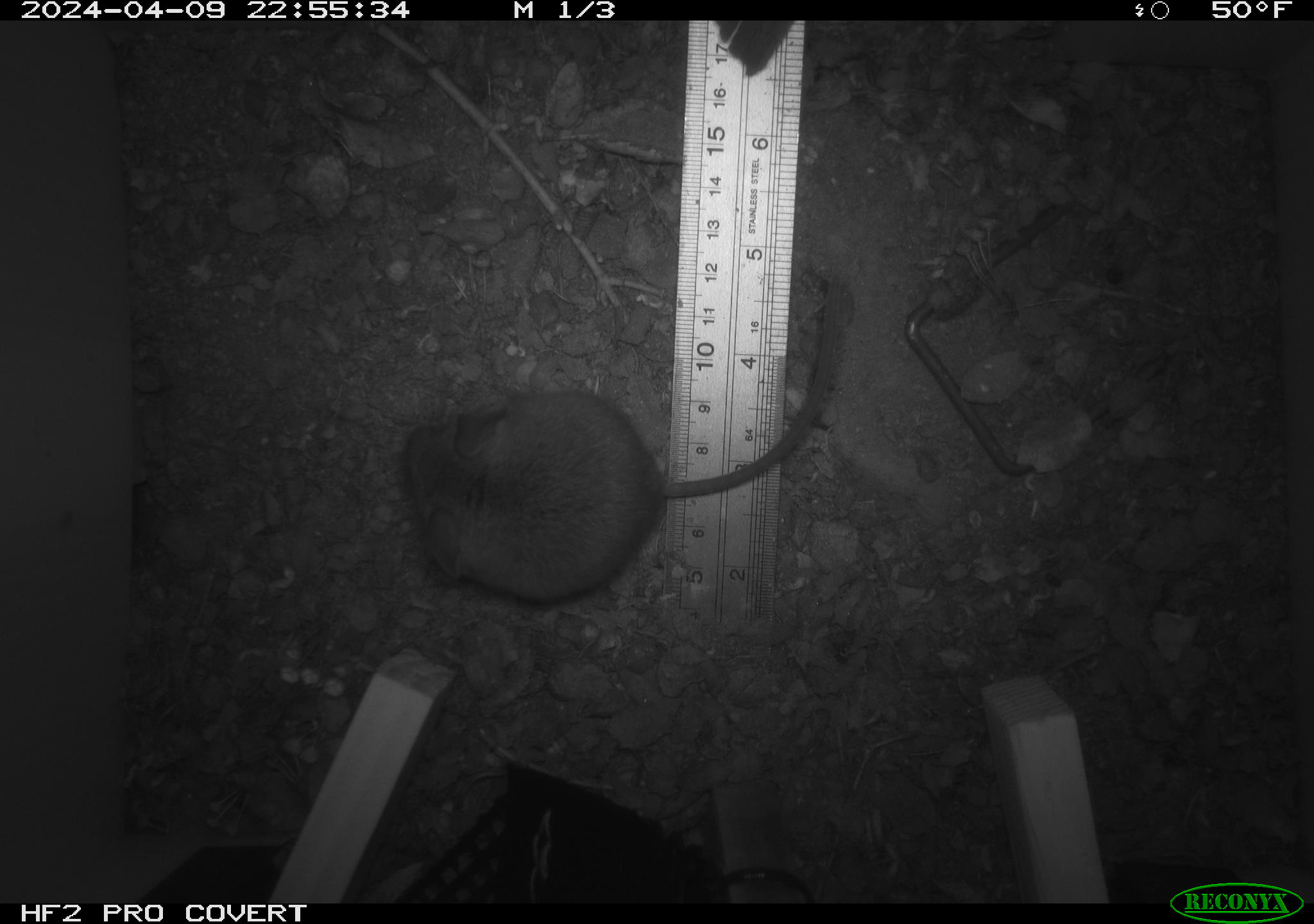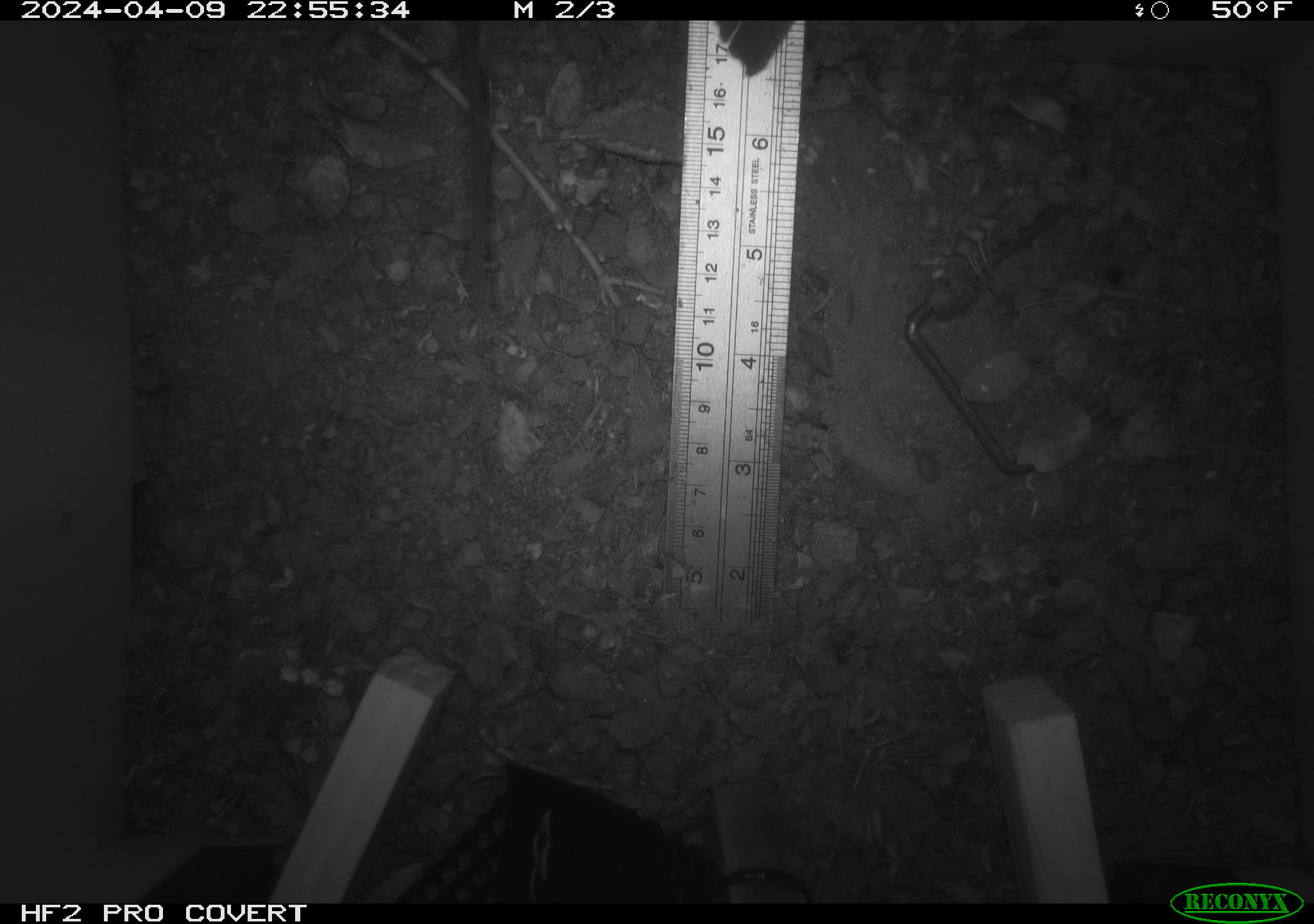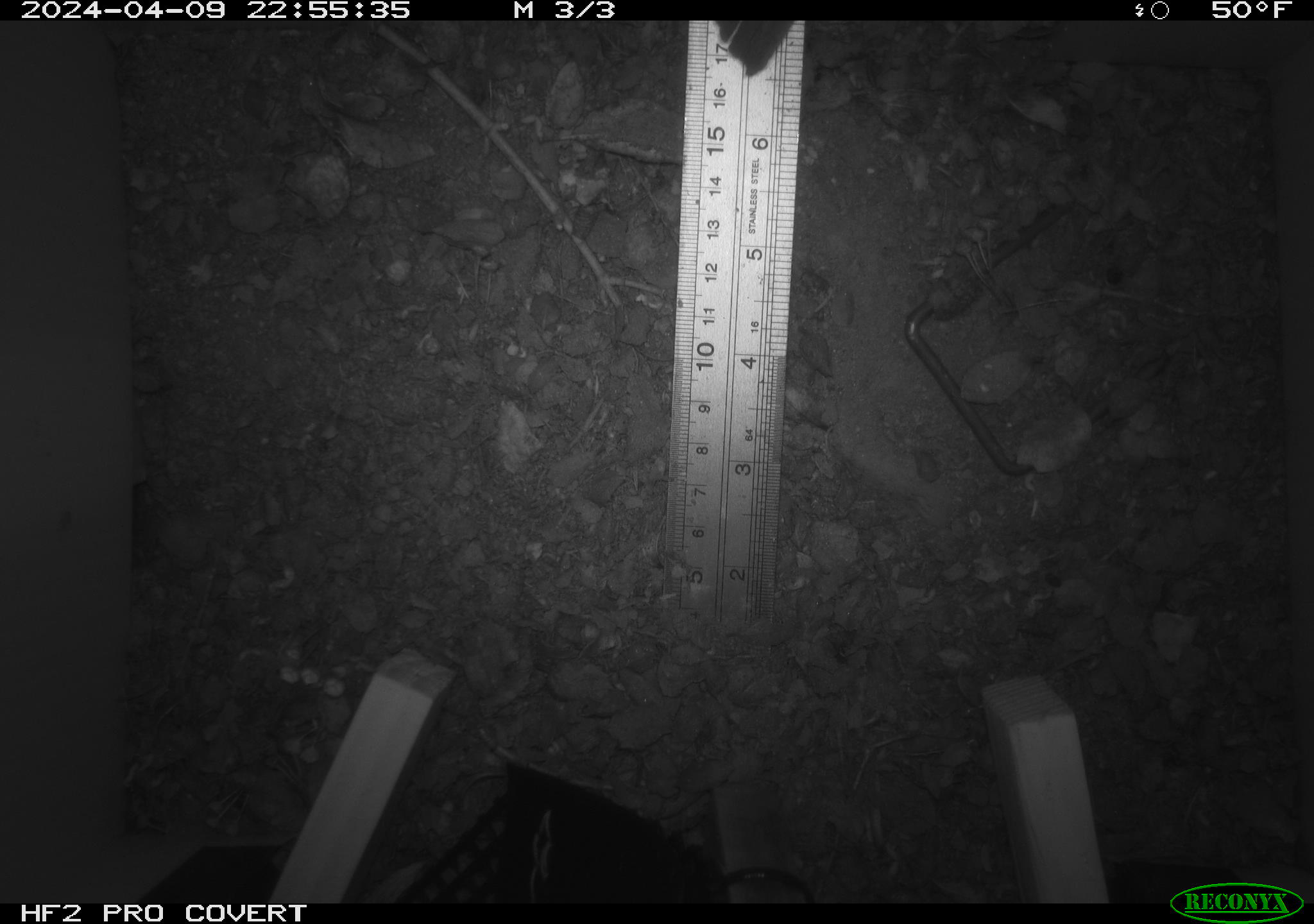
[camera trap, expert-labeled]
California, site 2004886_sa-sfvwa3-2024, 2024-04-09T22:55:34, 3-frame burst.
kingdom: Animalia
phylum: Chordata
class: Mammalia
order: Rodentia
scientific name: Rodentia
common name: mouse species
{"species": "mouse species (Rodentia)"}